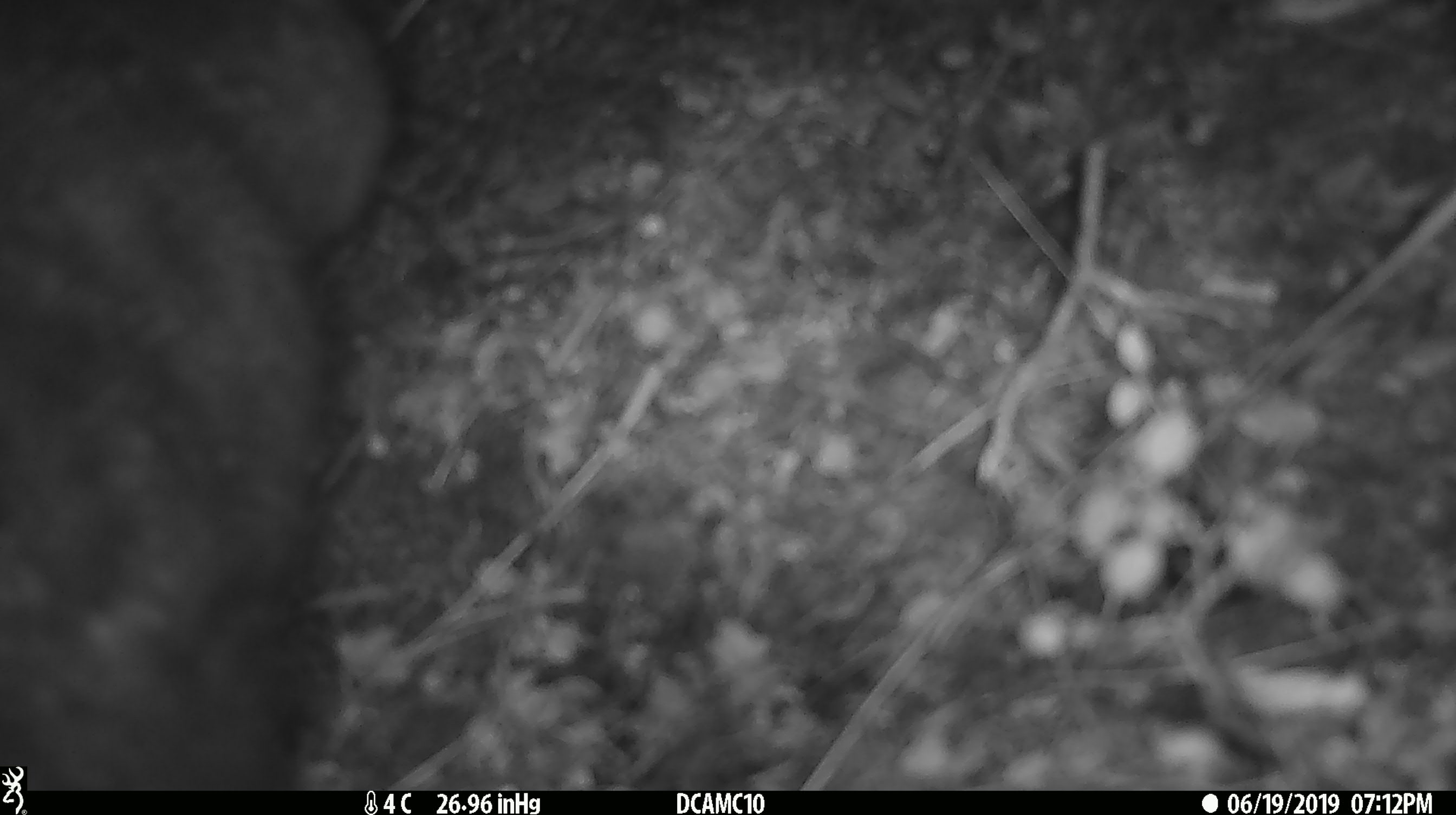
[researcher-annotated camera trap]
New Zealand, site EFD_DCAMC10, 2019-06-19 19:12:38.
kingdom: Animalia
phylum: Chordata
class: Mammalia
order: Diprotodontia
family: Phalangeridae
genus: Trichosurus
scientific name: Trichosurus vulpecula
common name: common brushtail possum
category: possum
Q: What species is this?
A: Possum (common brushtail possum) (Trichosurus vulpecula).